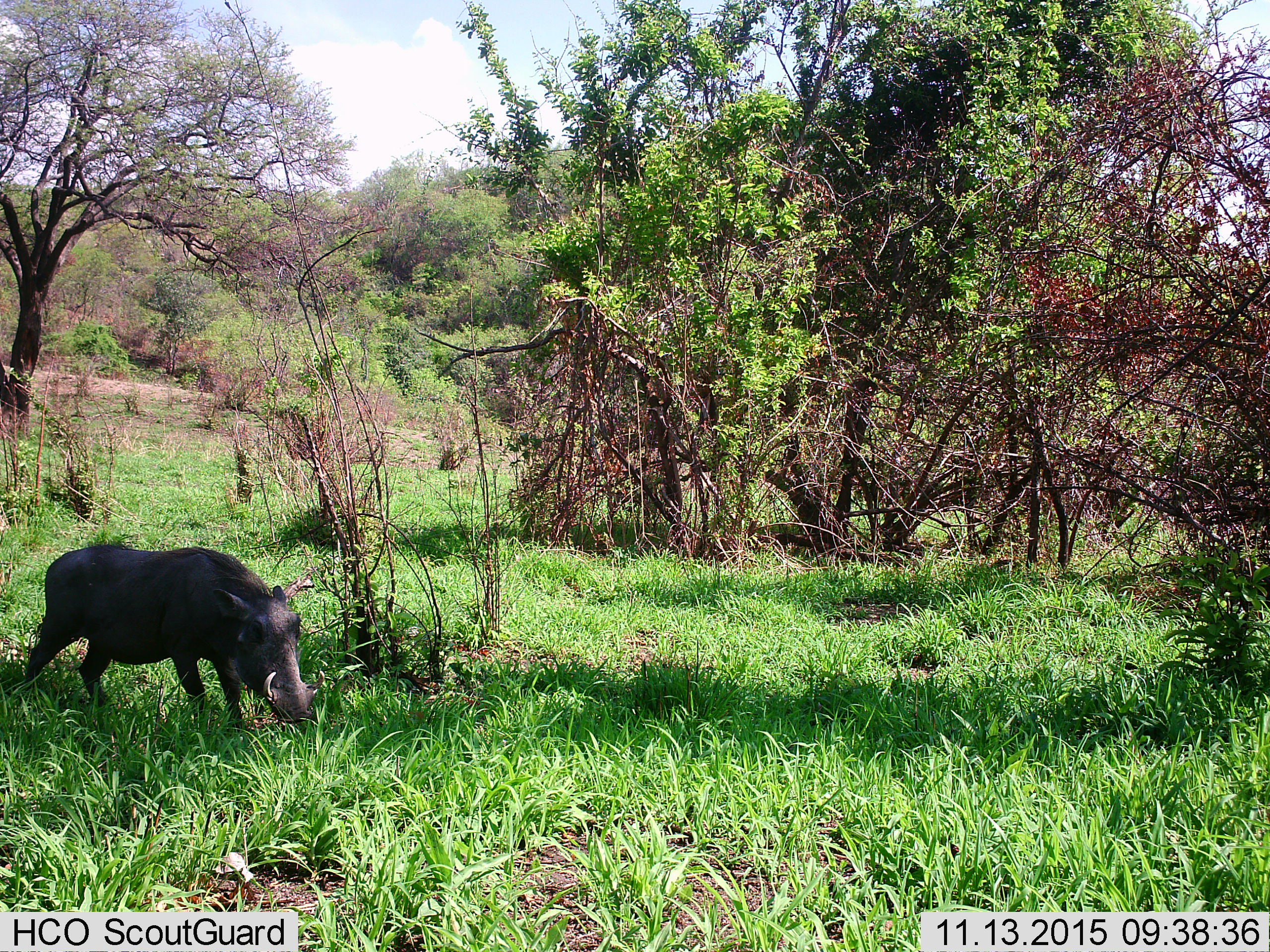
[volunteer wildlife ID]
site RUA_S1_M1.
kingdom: Animalia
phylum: Chordata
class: Mammalia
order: Artiodactyla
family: Suidae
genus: Phacochoerus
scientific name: Phacochoerus africanus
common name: warthog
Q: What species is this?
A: Warthog (Phacochoerus africanus).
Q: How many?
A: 1.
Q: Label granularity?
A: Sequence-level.